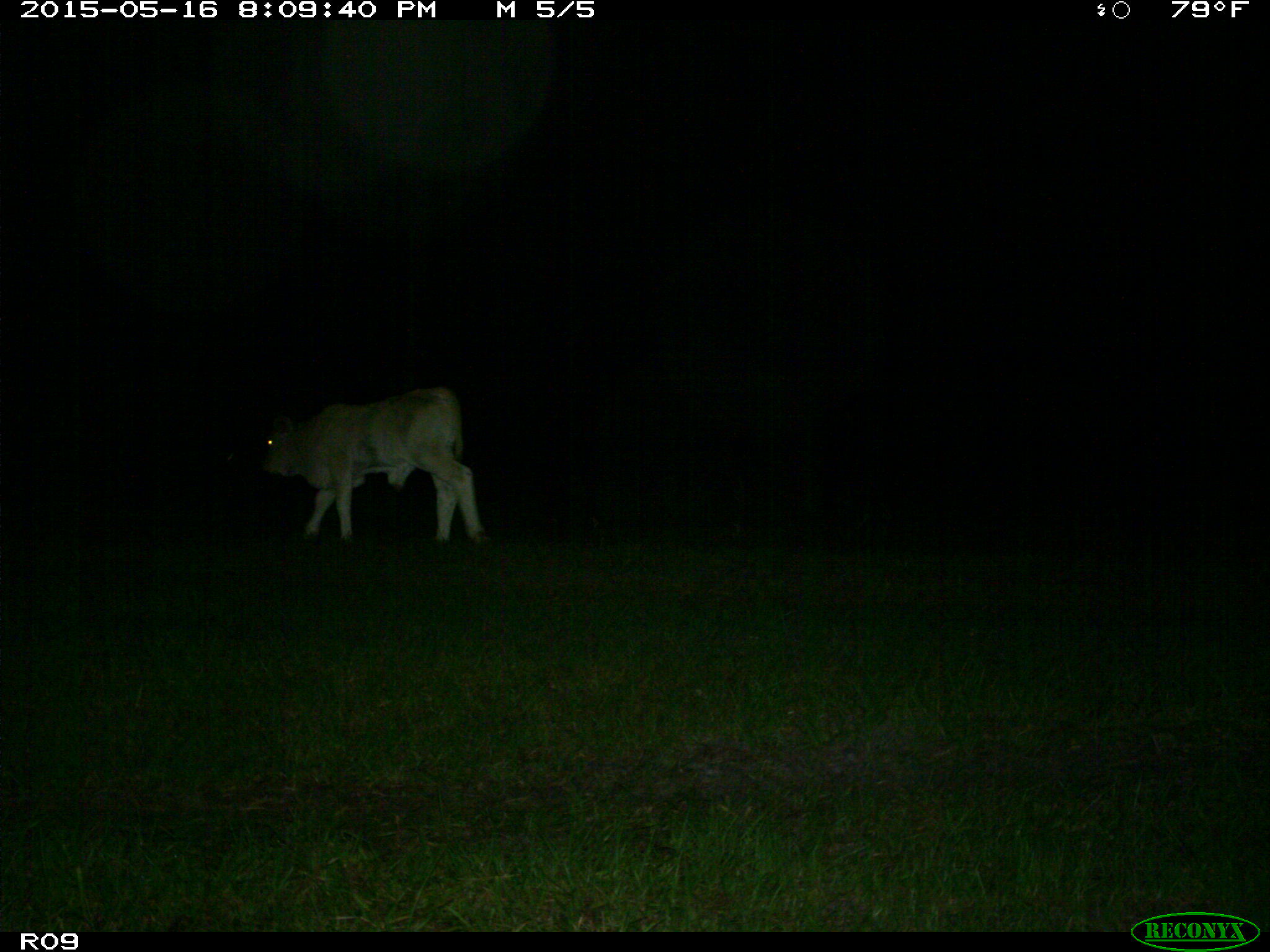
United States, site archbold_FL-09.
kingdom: Animalia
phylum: Chordata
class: Mammalia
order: Artiodactyla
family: Bovidae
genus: Bos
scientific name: Bos taurus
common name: domestic cow